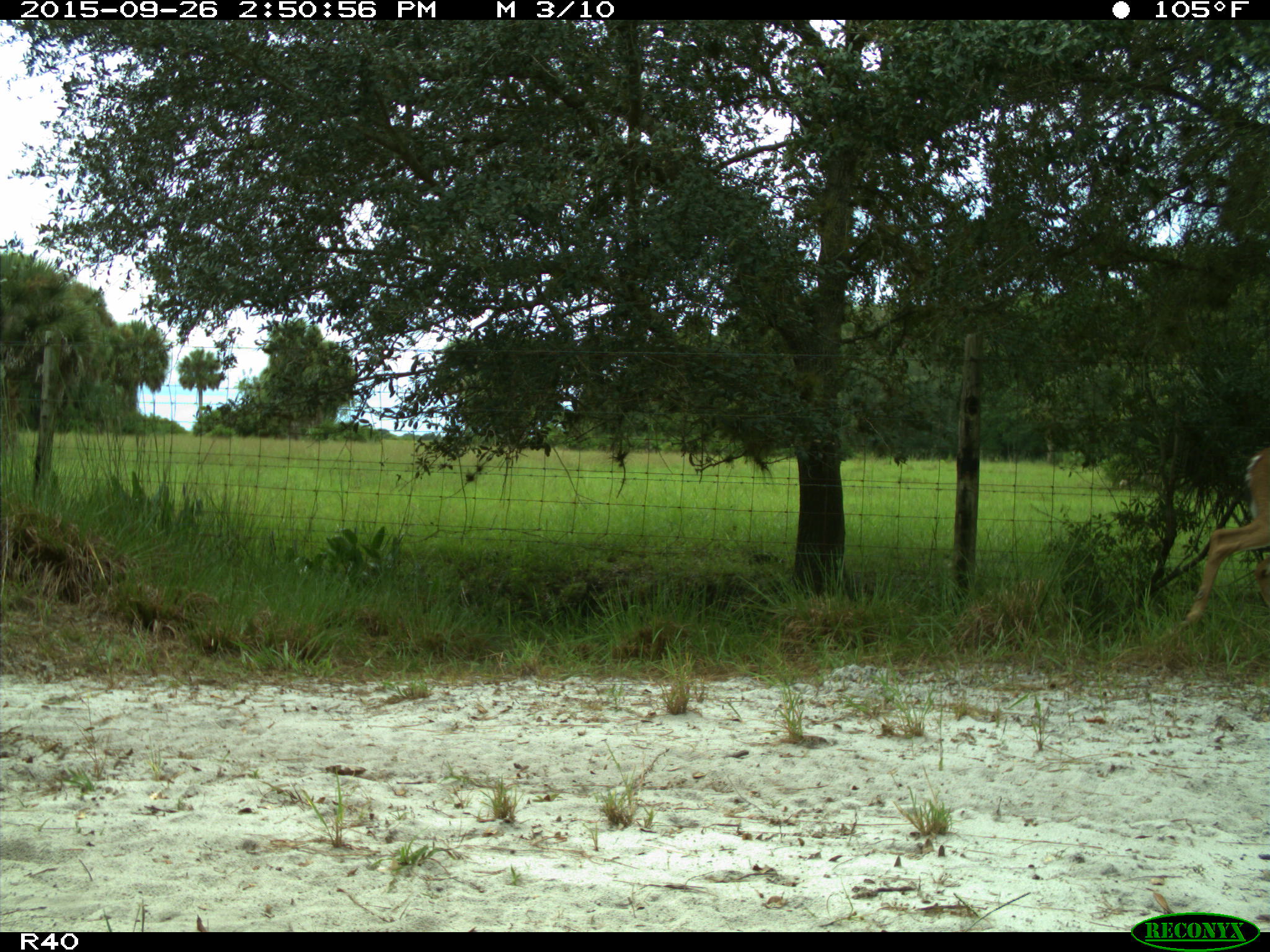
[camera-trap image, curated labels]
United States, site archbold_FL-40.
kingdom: Animalia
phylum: Chordata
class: Mammalia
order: Artiodactyla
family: Cervidae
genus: Odocoileus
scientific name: Odocoileus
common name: deer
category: unidentified deer